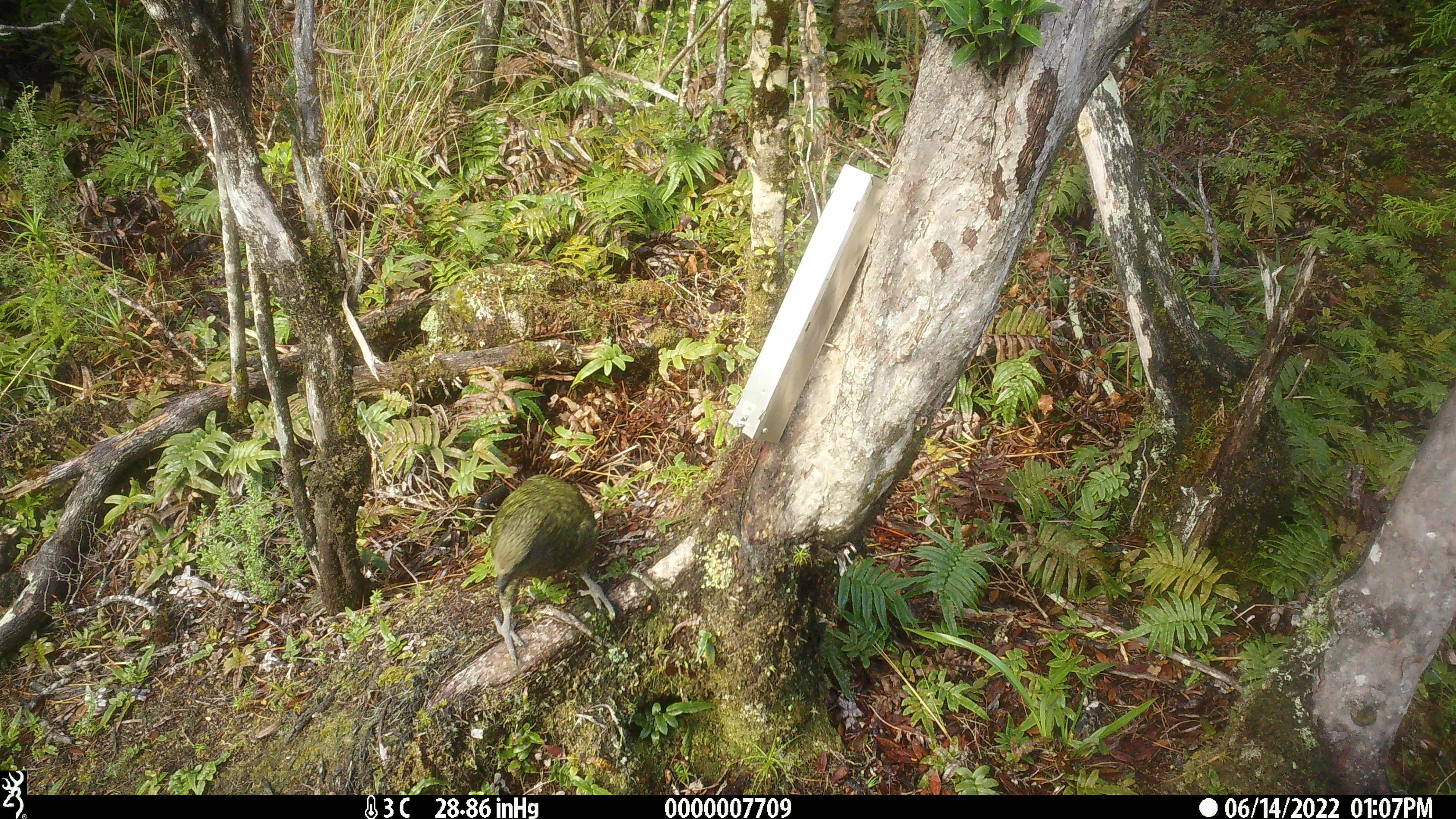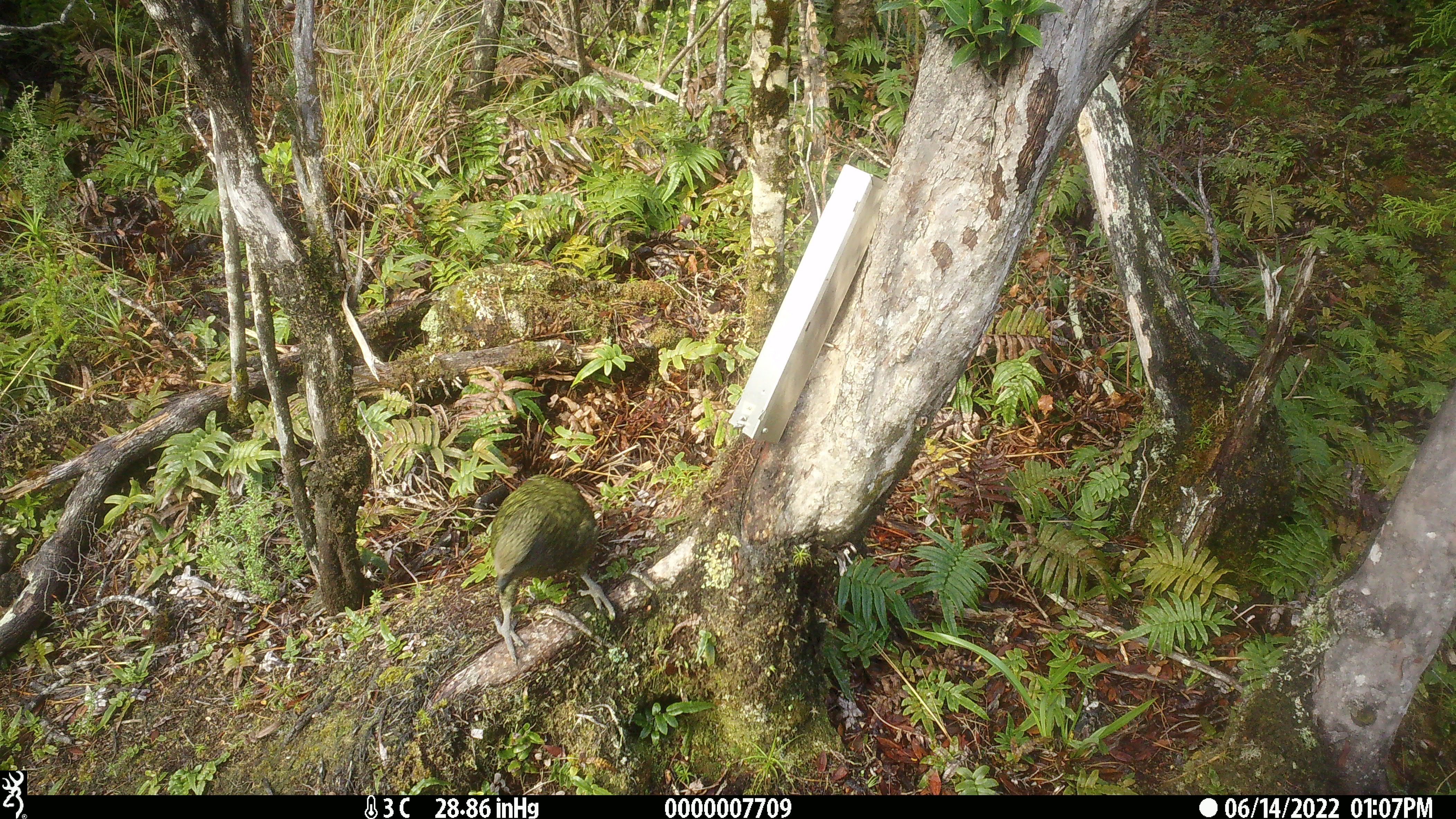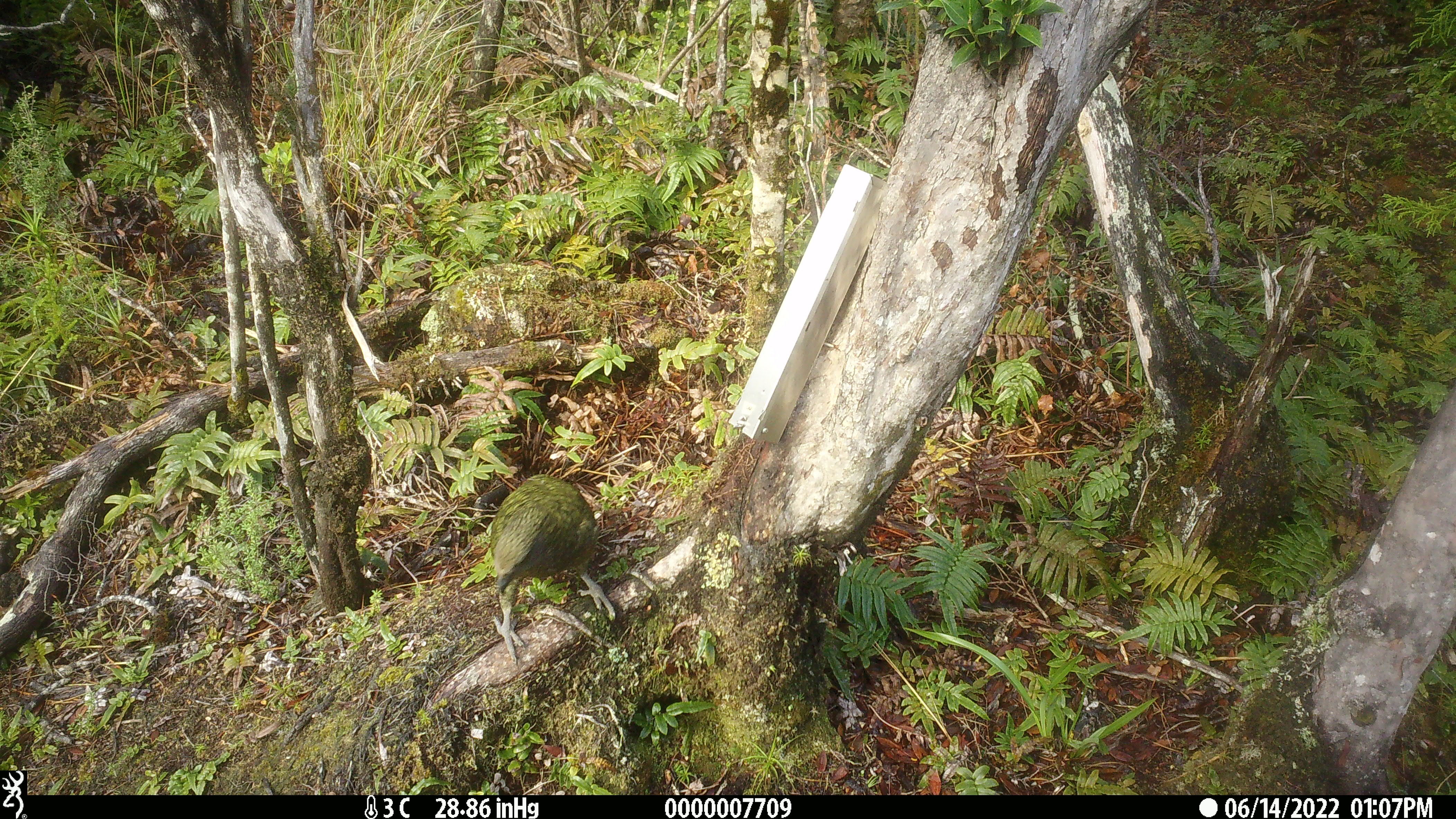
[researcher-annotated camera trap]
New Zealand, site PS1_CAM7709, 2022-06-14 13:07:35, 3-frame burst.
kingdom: Animalia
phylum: Chordata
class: Aves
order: Psittaciformes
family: Strigopidae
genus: Nestor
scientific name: Nestor notabilis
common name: kea